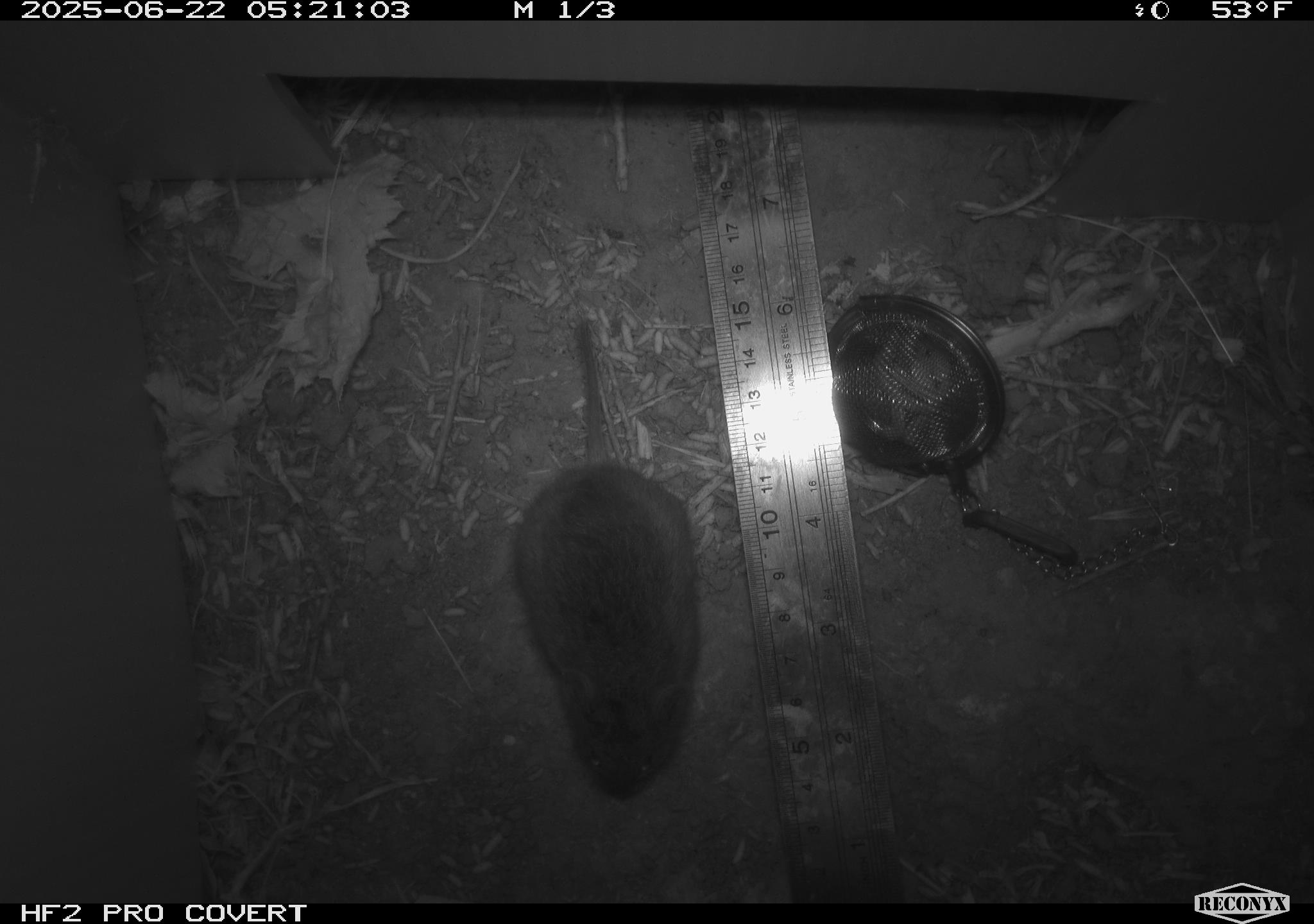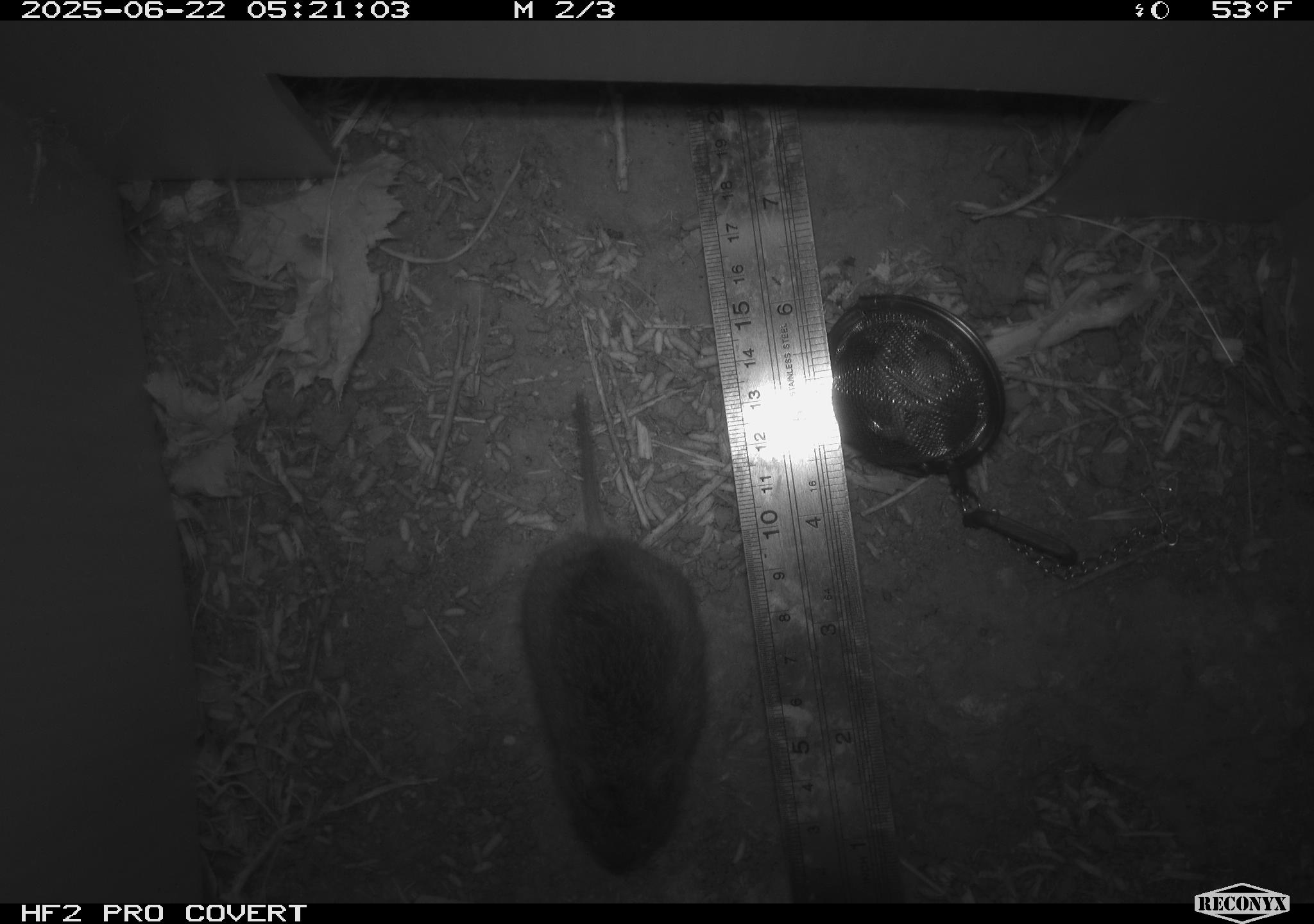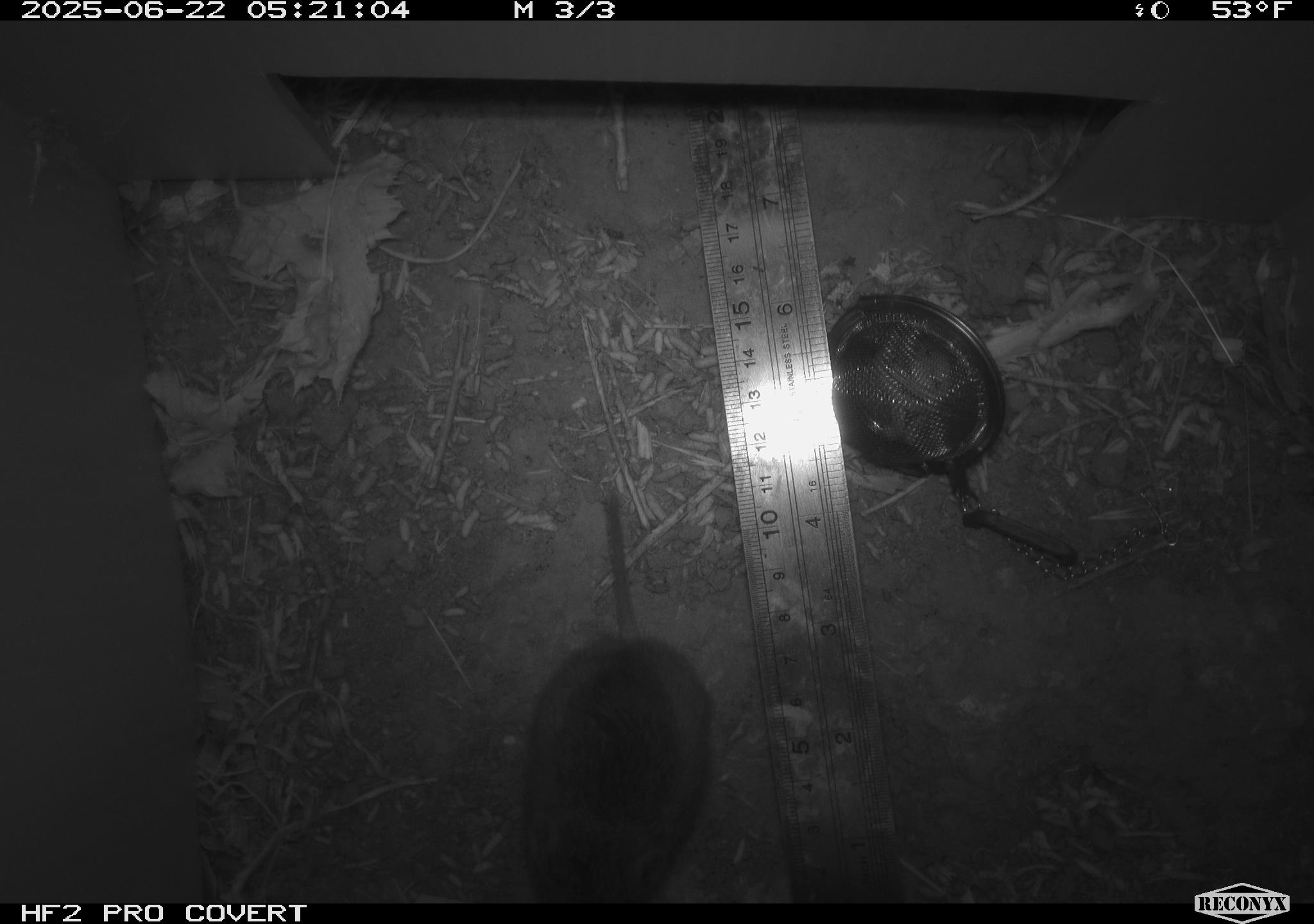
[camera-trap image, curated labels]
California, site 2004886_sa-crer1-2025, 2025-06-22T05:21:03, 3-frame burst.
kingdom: Animalia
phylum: Chordata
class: Mammalia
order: Rodentia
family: Cricetidae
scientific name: Arvicolinae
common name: voles, lemmings, and muskrats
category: arvicolinae subfamily